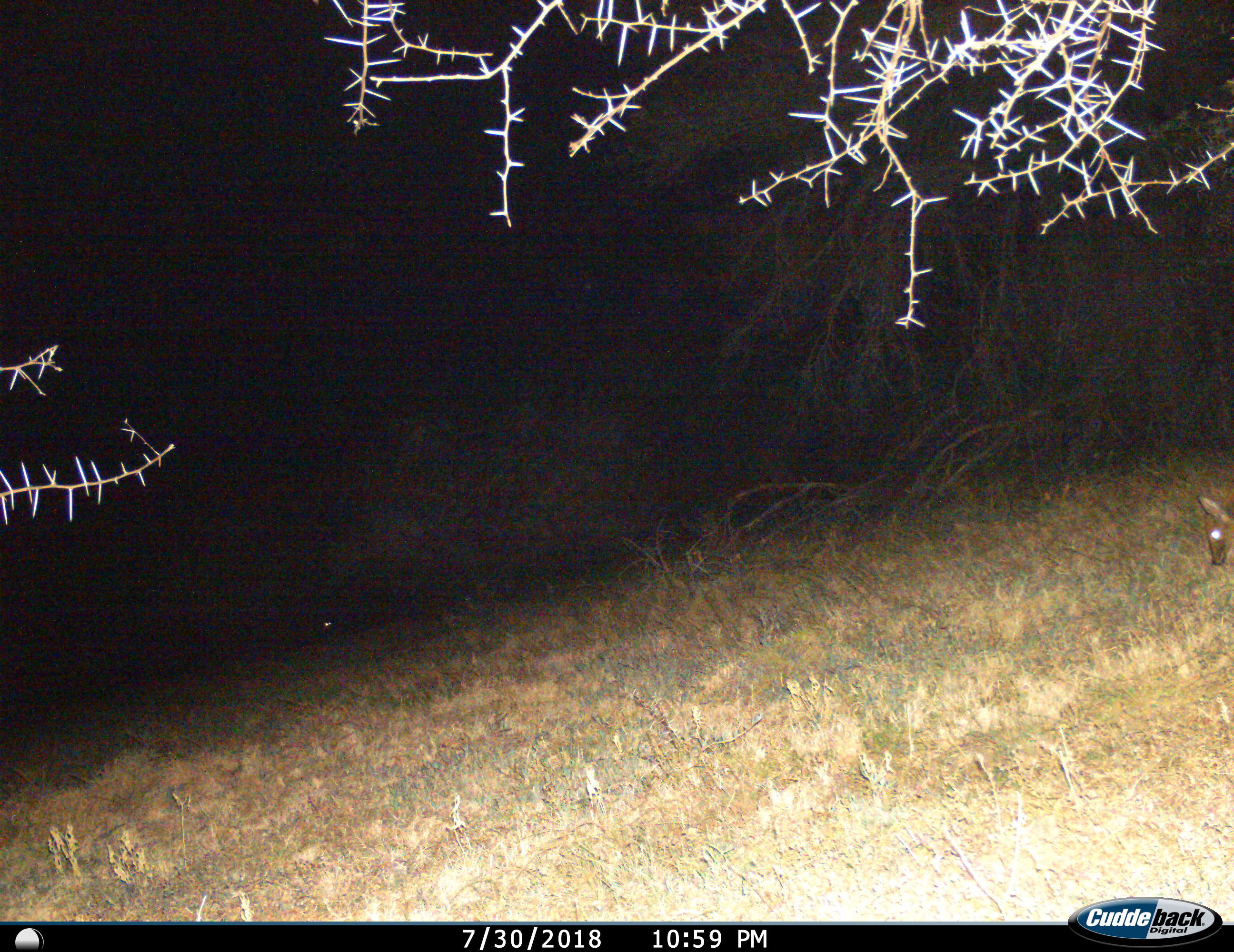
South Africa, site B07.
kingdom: Animalia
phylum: Chordata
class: Mammalia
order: Artiodactyla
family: Bovidae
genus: Sylvicapra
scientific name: Sylvicapra grimmia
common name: common grey duiker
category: duikercommongrey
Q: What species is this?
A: Duikercommongrey (common grey duiker) (Sylvicapra grimmia).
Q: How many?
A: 1.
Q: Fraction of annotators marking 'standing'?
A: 50%.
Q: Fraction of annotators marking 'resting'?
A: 0%.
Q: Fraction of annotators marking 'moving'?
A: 33%.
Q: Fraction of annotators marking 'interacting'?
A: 0%.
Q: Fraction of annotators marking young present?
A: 0%.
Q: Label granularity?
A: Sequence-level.